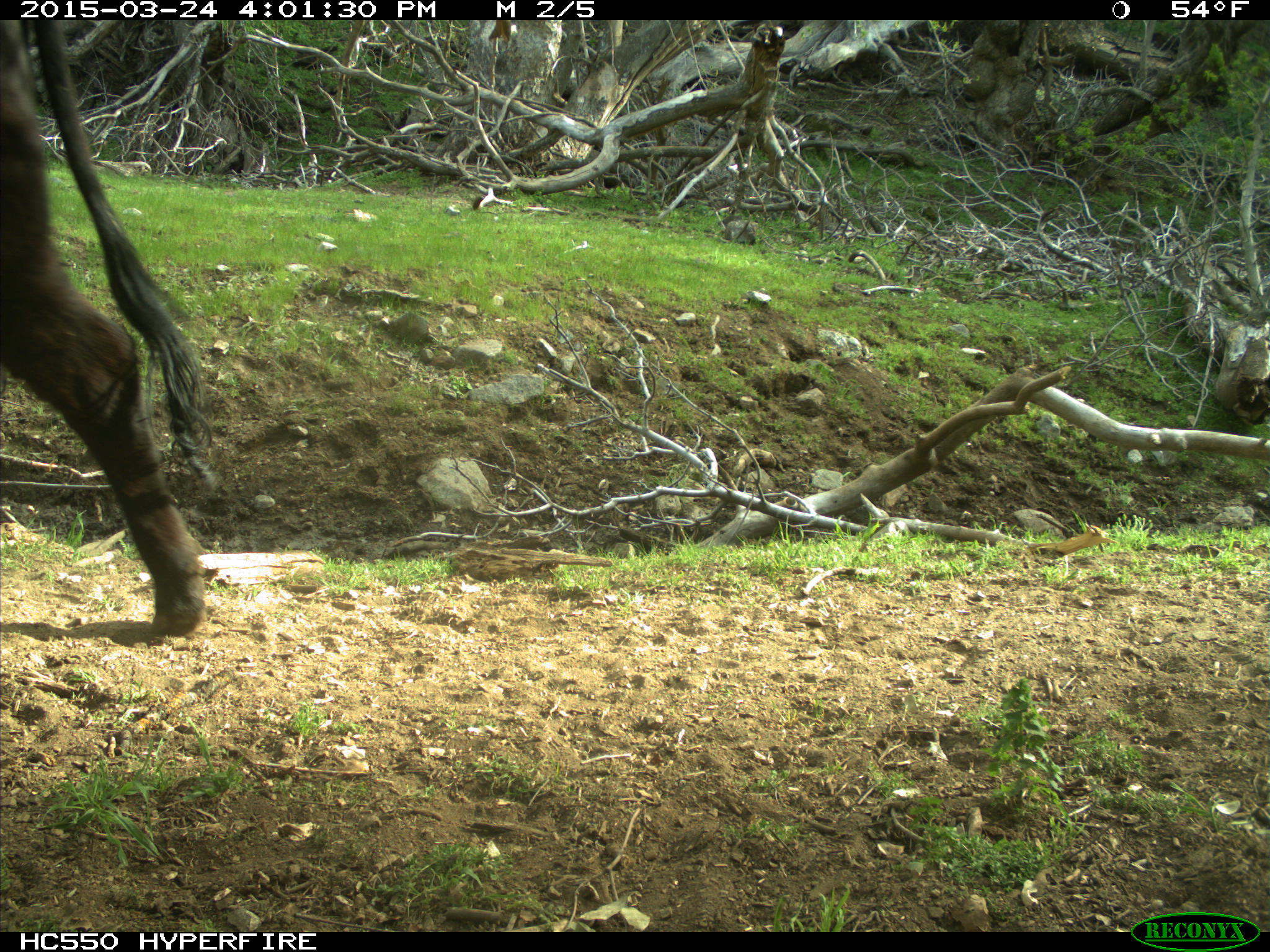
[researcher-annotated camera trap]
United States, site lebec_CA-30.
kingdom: Animalia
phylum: Chordata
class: Mammalia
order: Artiodactyla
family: Bovidae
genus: Bos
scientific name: Bos taurus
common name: domestic cow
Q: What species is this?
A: Bos taurus (domestic cow).